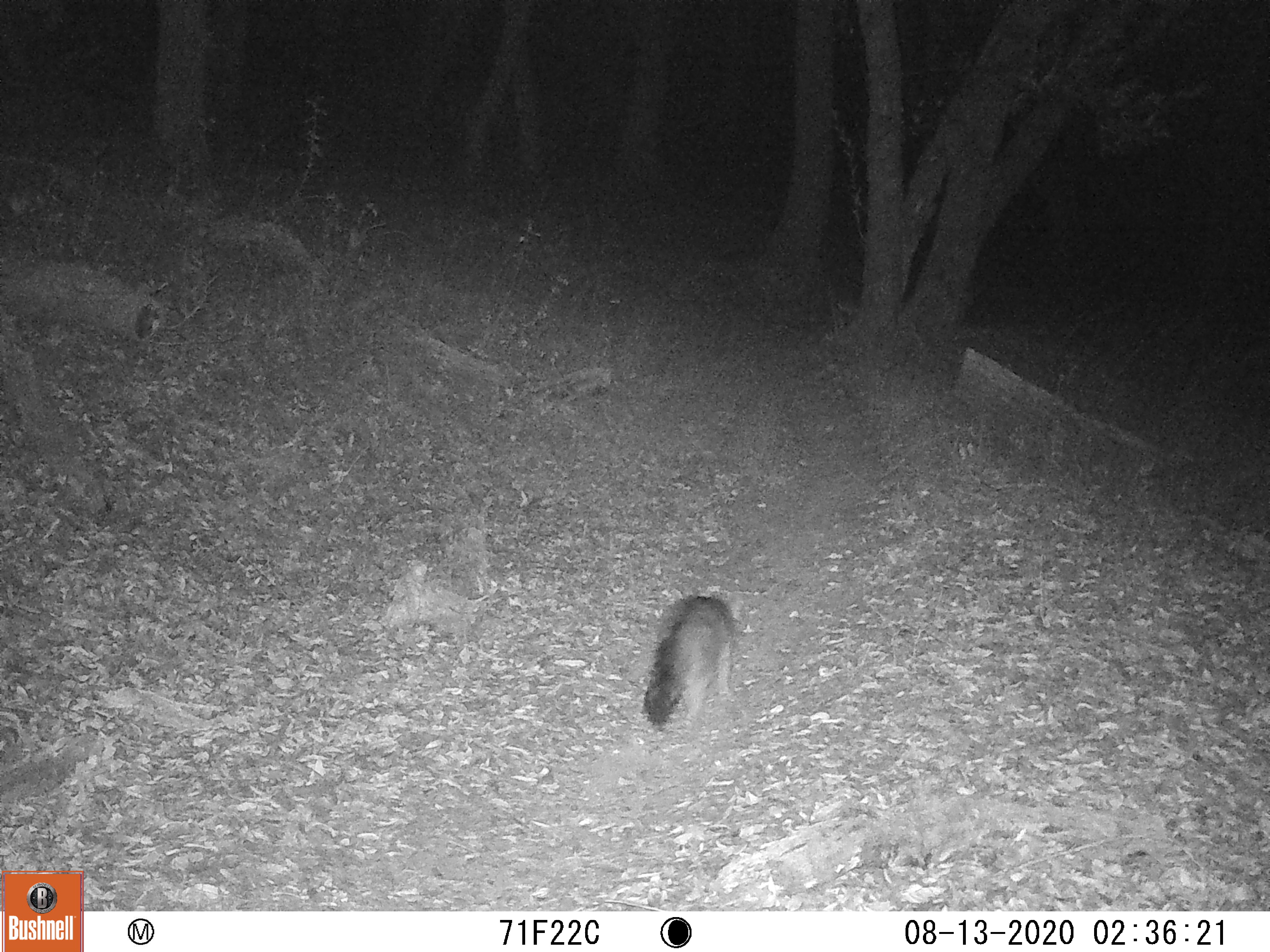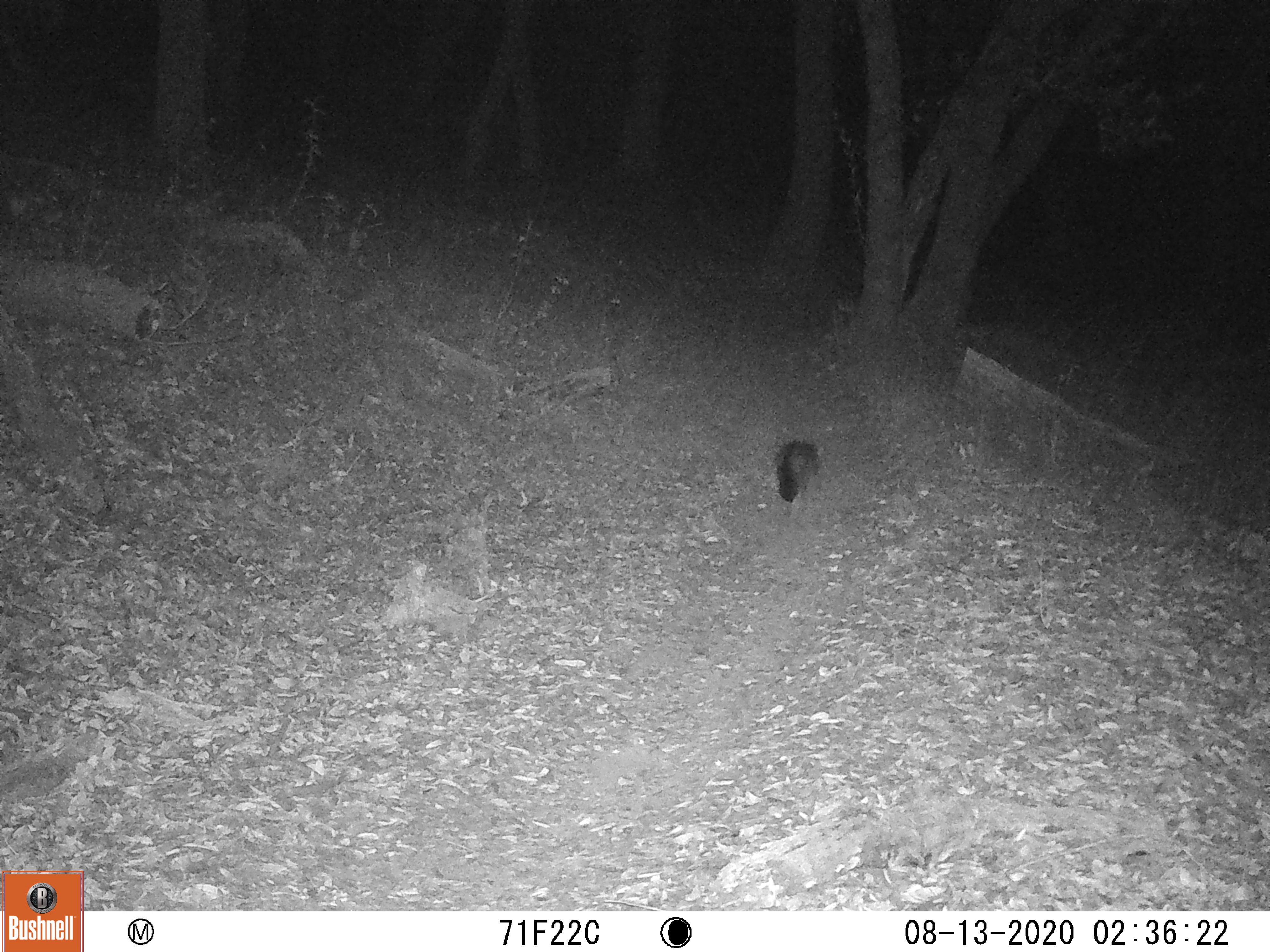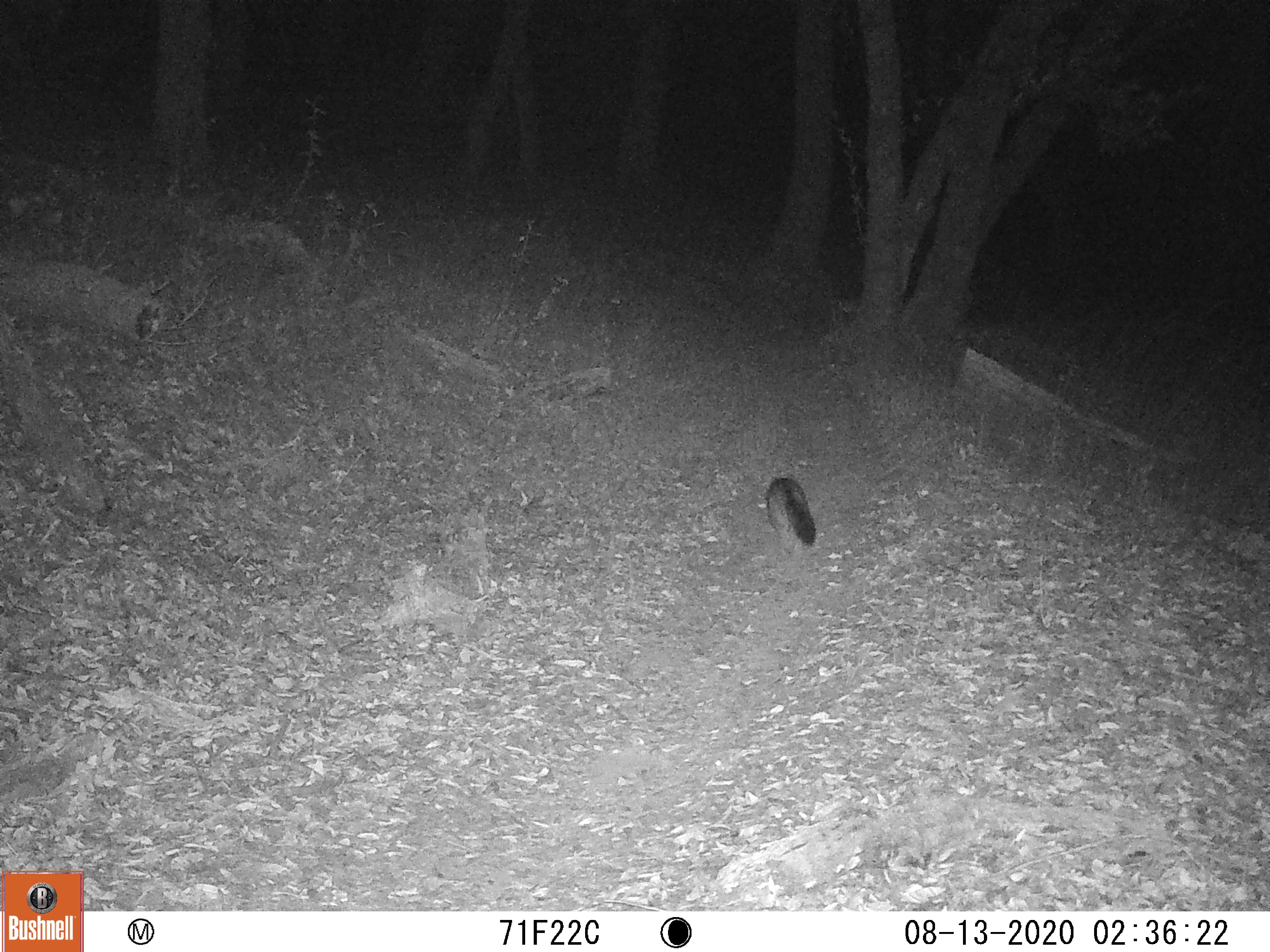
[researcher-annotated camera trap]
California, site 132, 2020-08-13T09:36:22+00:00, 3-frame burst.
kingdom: Animalia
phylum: Chordata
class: Mammalia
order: Carnivora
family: Canidae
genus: Urocyon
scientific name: Urocyon cinereoargenteus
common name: gray fox